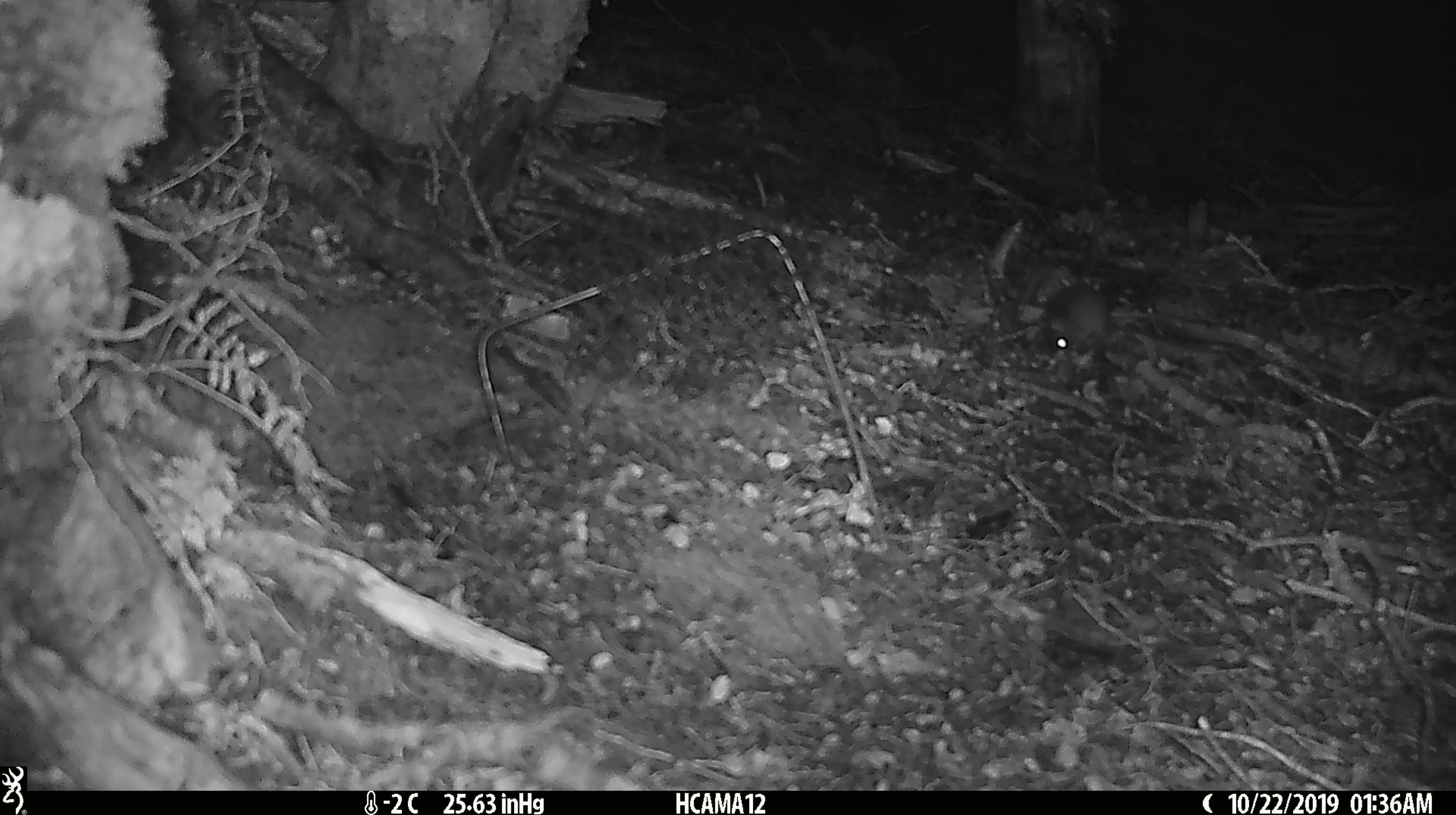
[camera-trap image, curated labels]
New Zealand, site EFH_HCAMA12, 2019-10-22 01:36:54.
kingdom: Animalia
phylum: Chordata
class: Mammalia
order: Rodentia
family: Muridae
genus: Mus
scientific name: Mus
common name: mouse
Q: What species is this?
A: Mouse (Mus).